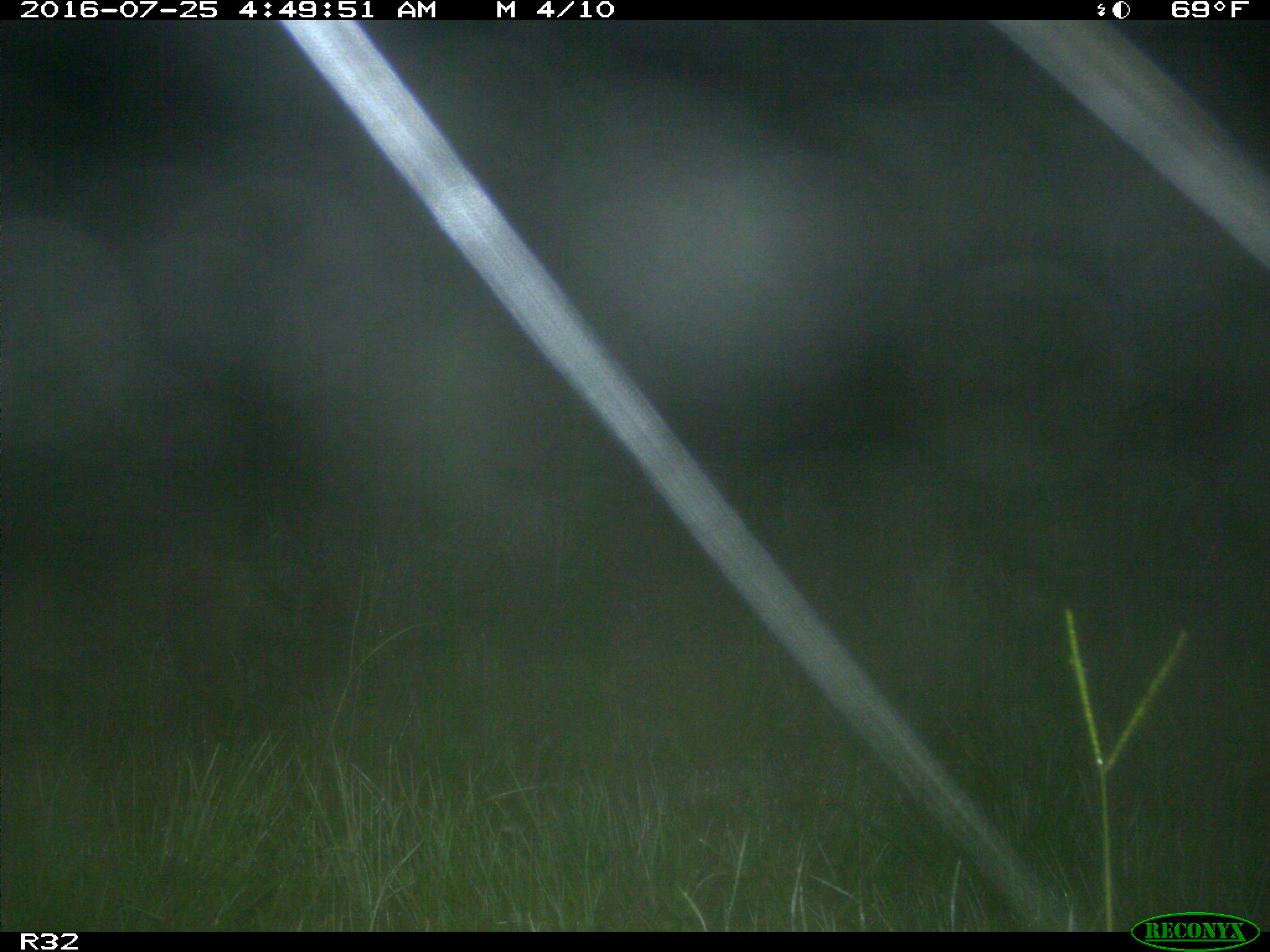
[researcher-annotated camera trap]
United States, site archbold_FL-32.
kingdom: Animalia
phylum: Chordata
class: Mammalia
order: Carnivora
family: Felidae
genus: Lynx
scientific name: Lynx rufus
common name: bobcat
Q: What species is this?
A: Lynx rufus (bobcat).